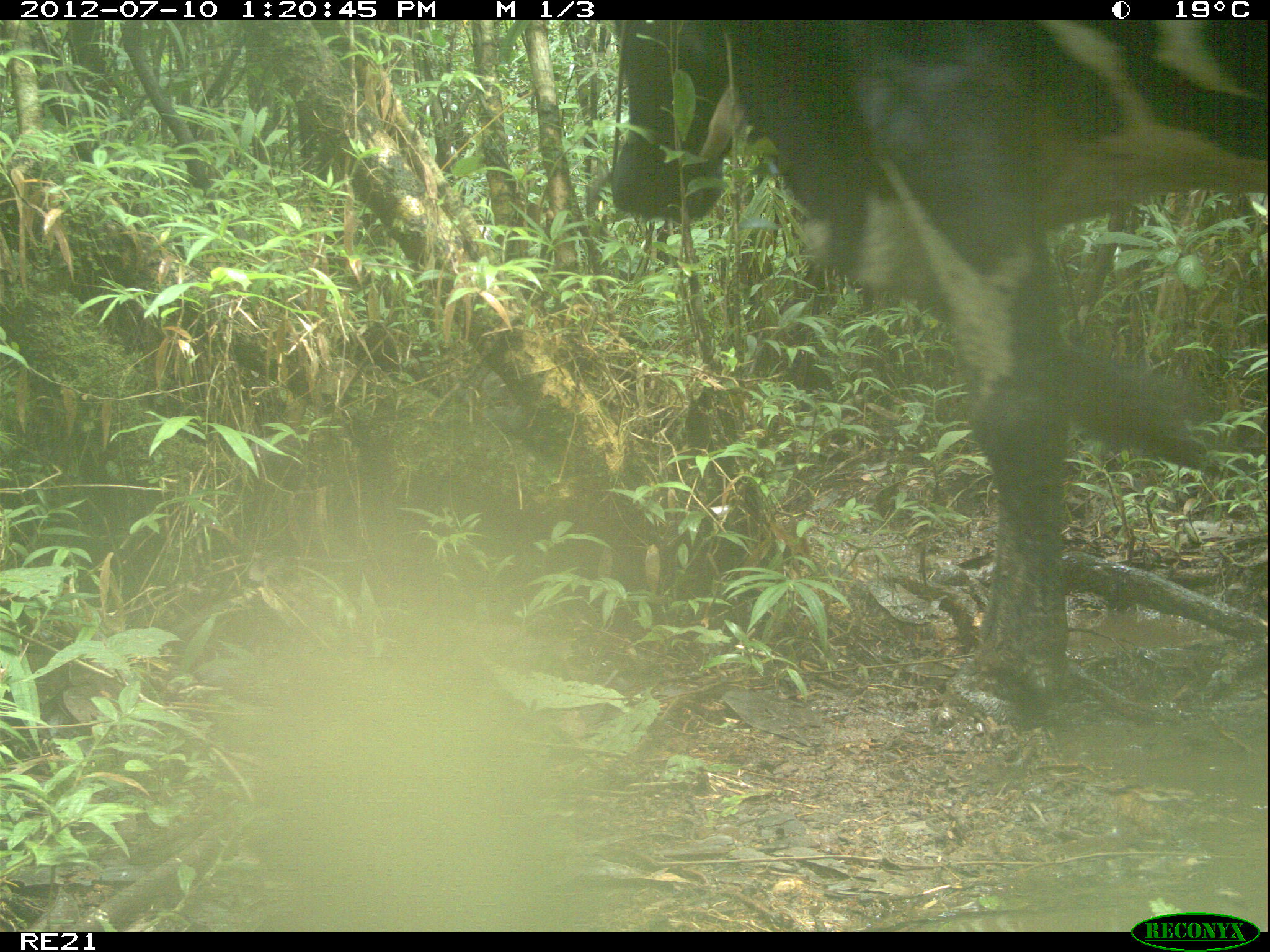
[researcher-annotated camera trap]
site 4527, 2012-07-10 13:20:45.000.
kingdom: Animalia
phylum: Chordata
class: Mammalia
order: Artiodactyla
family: Bovidae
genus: Bos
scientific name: Bos taurus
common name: domestic cattle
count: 1